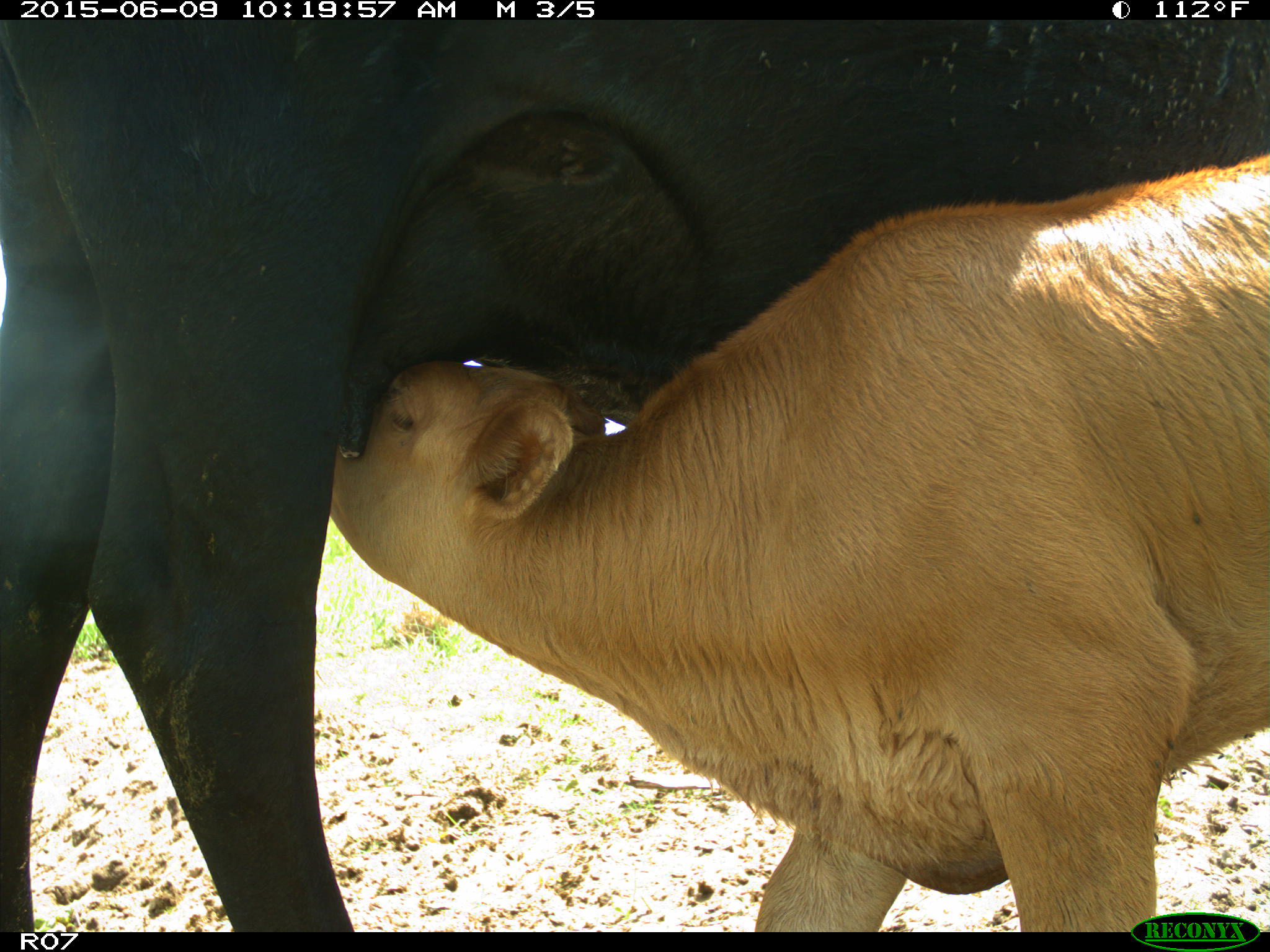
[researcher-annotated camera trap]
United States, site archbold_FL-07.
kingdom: Animalia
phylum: Chordata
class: Mammalia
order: Artiodactyla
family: Bovidae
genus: Bos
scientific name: Bos taurus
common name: domestic cow